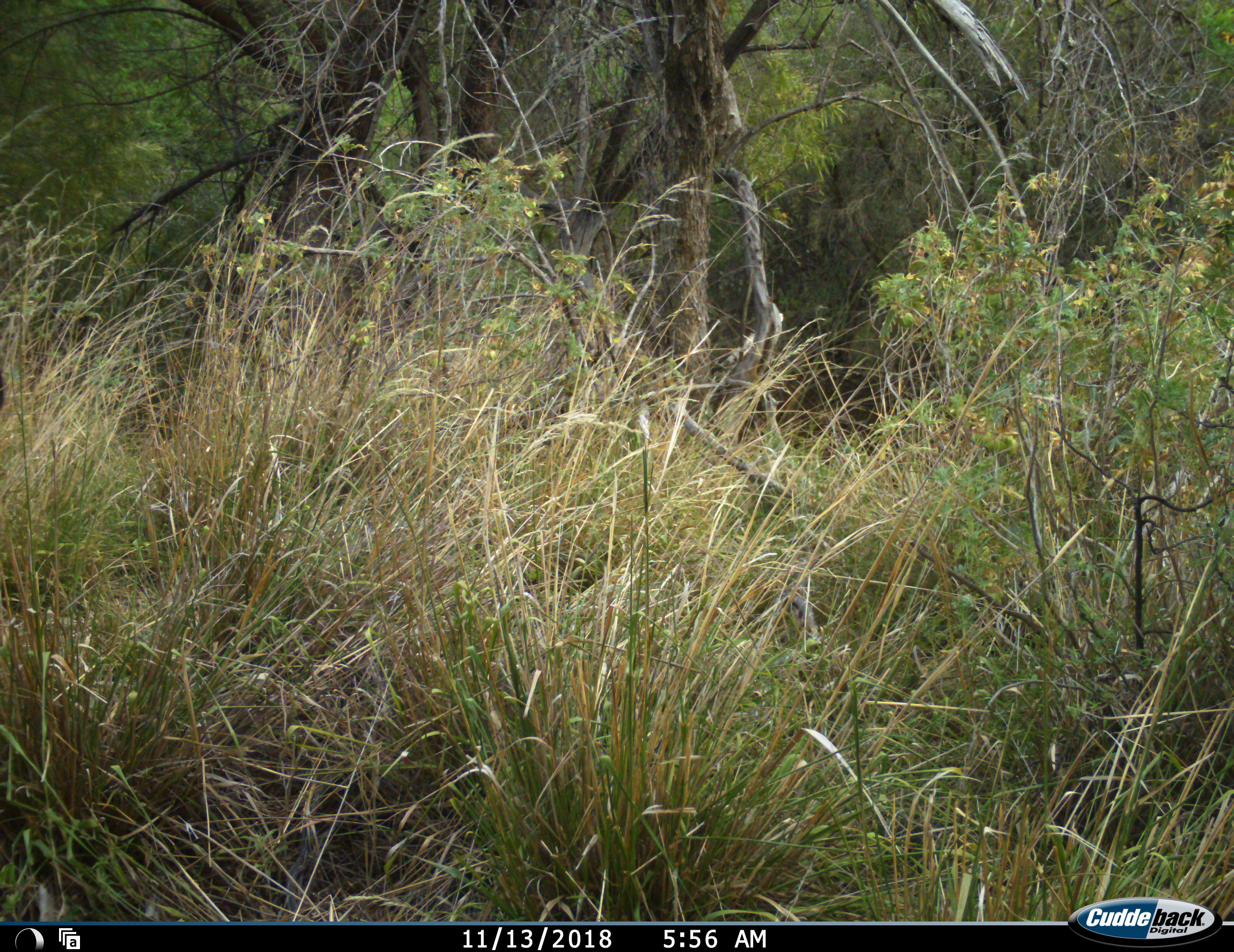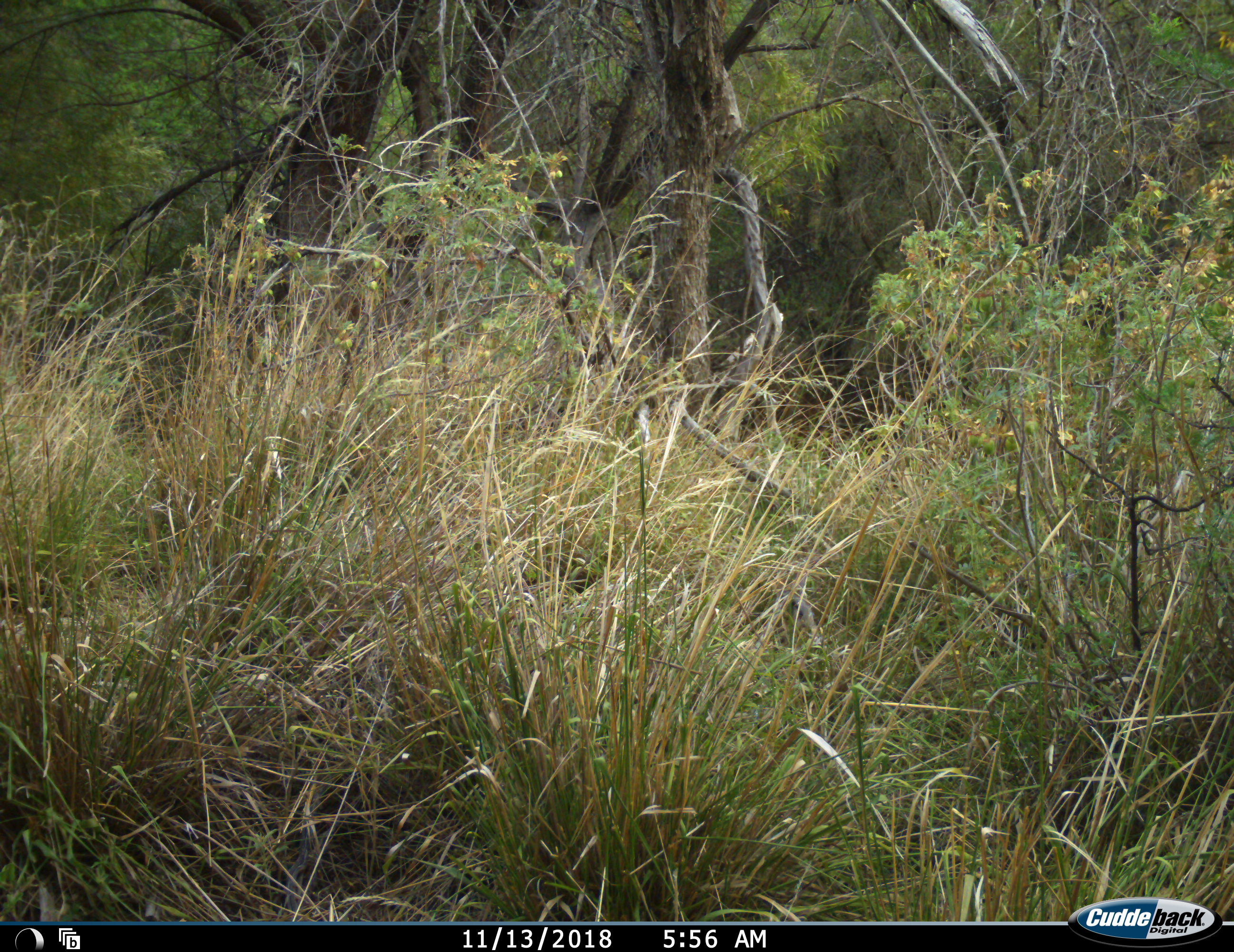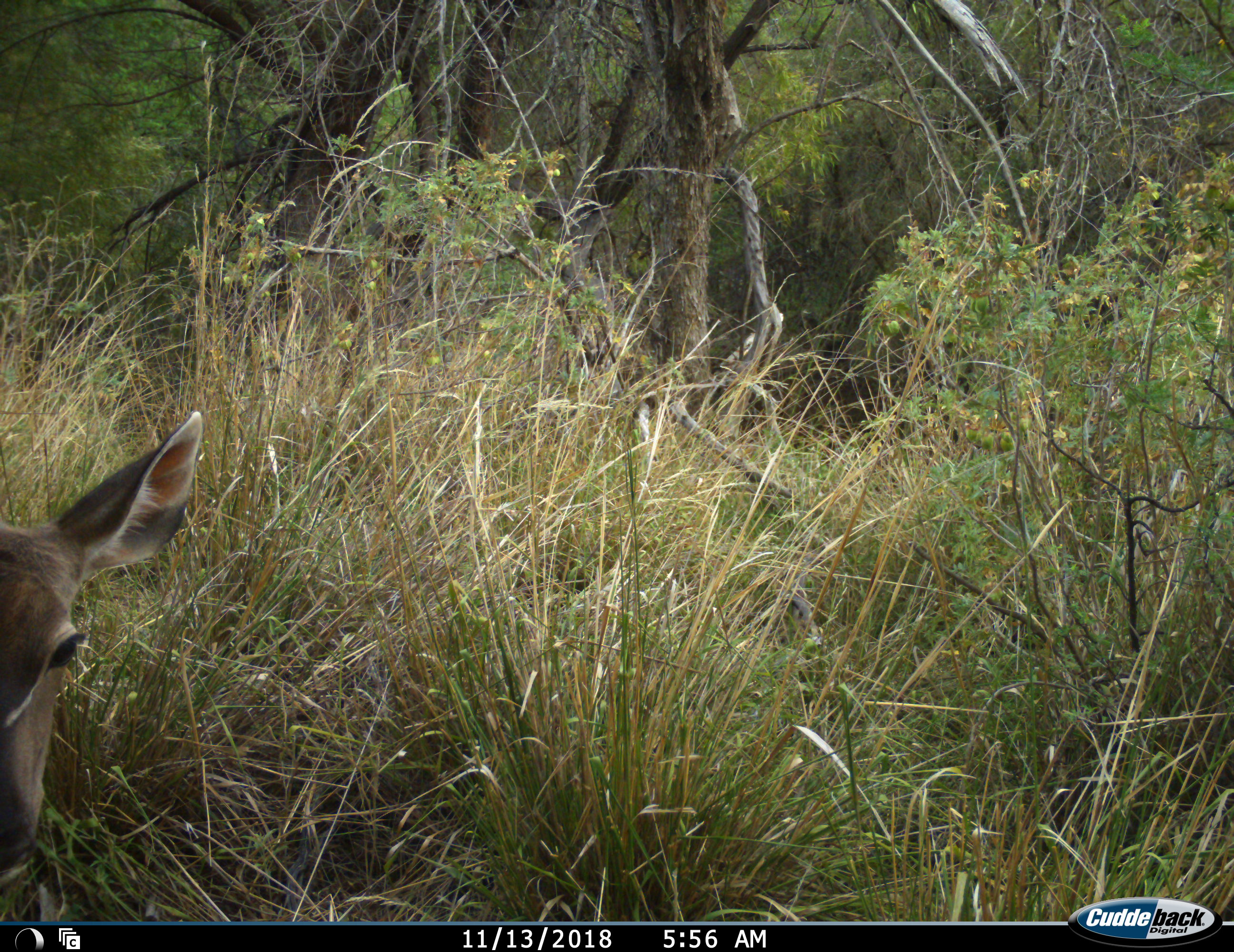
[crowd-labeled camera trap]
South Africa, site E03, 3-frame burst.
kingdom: Animalia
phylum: Chordata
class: Mammalia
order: Artiodactyla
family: Bovidae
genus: Tragelaphus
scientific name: Tragelaphus strepsiceros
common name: greater kudu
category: kudu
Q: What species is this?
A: Kudu (greater kudu) (Tragelaphus strepsiceros).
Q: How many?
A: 1.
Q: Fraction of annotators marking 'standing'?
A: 11%.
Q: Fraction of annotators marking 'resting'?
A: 0%.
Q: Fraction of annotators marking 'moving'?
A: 100%.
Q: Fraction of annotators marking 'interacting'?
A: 0%.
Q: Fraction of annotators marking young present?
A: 11%.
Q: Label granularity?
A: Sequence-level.